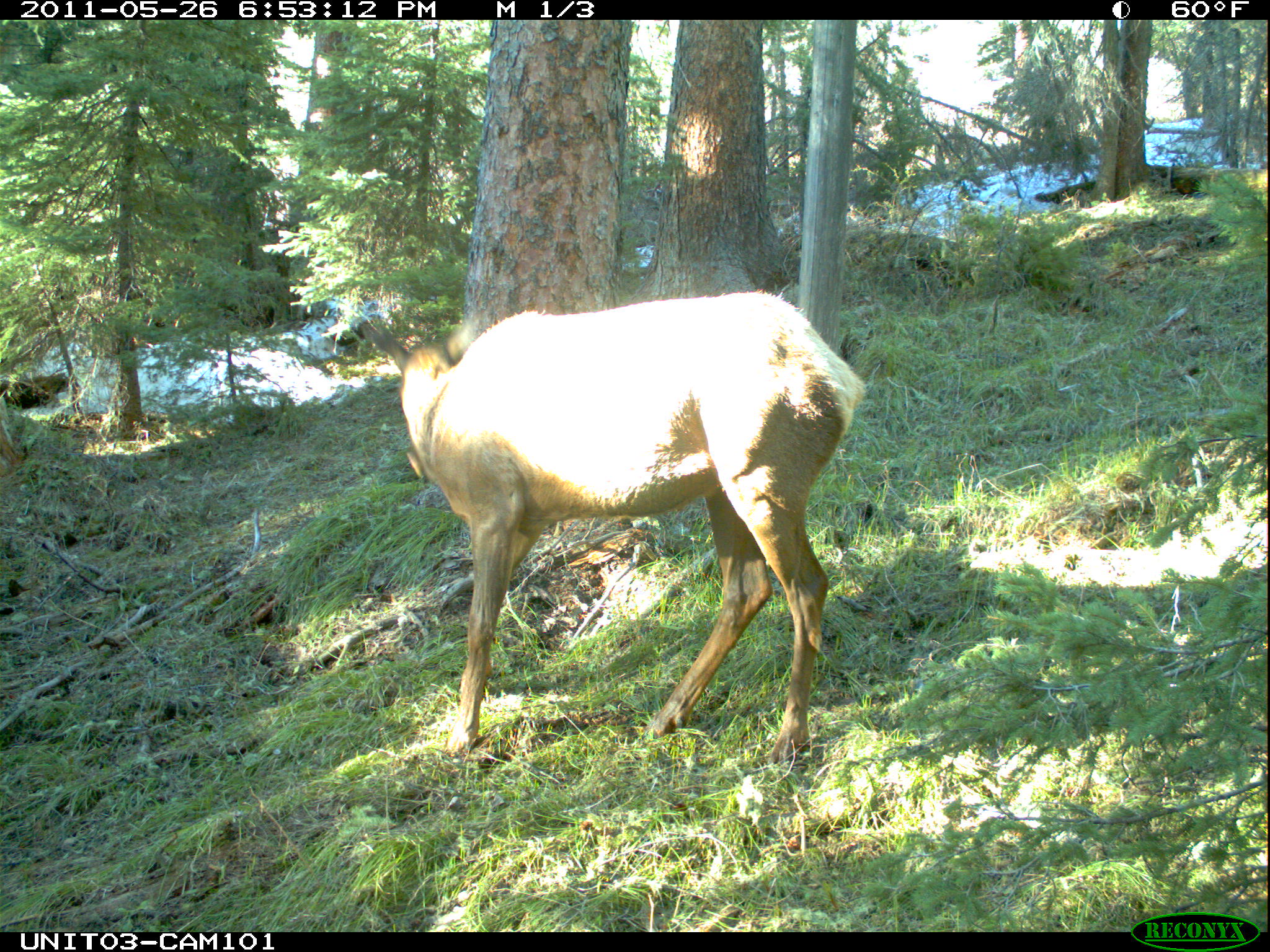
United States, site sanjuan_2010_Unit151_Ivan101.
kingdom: Animalia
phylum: Chordata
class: Mammalia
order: Artiodactyla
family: Cervidae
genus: Cervus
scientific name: Cervus elaphus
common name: red deer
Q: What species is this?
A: Cervus elaphus (red deer).